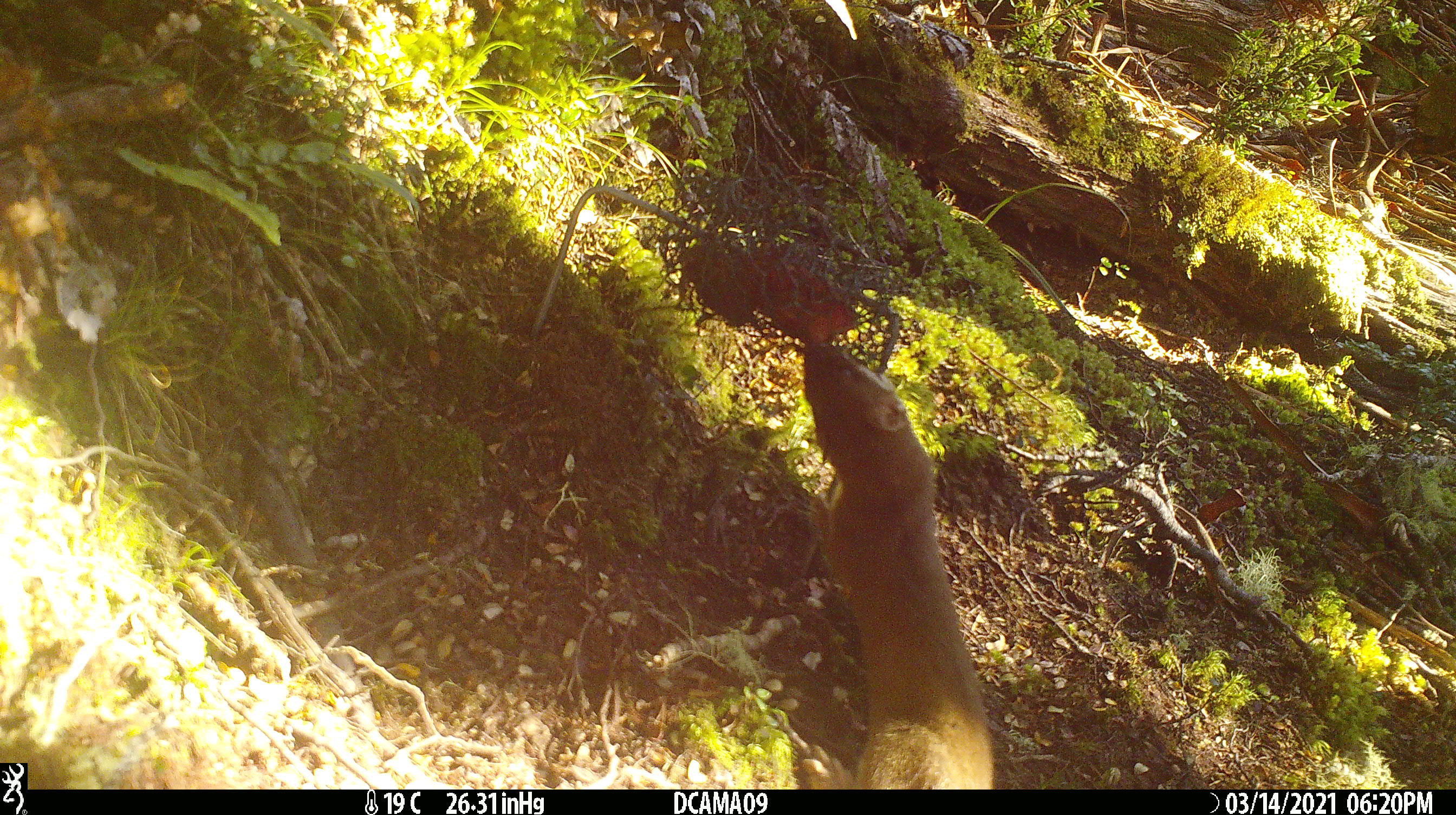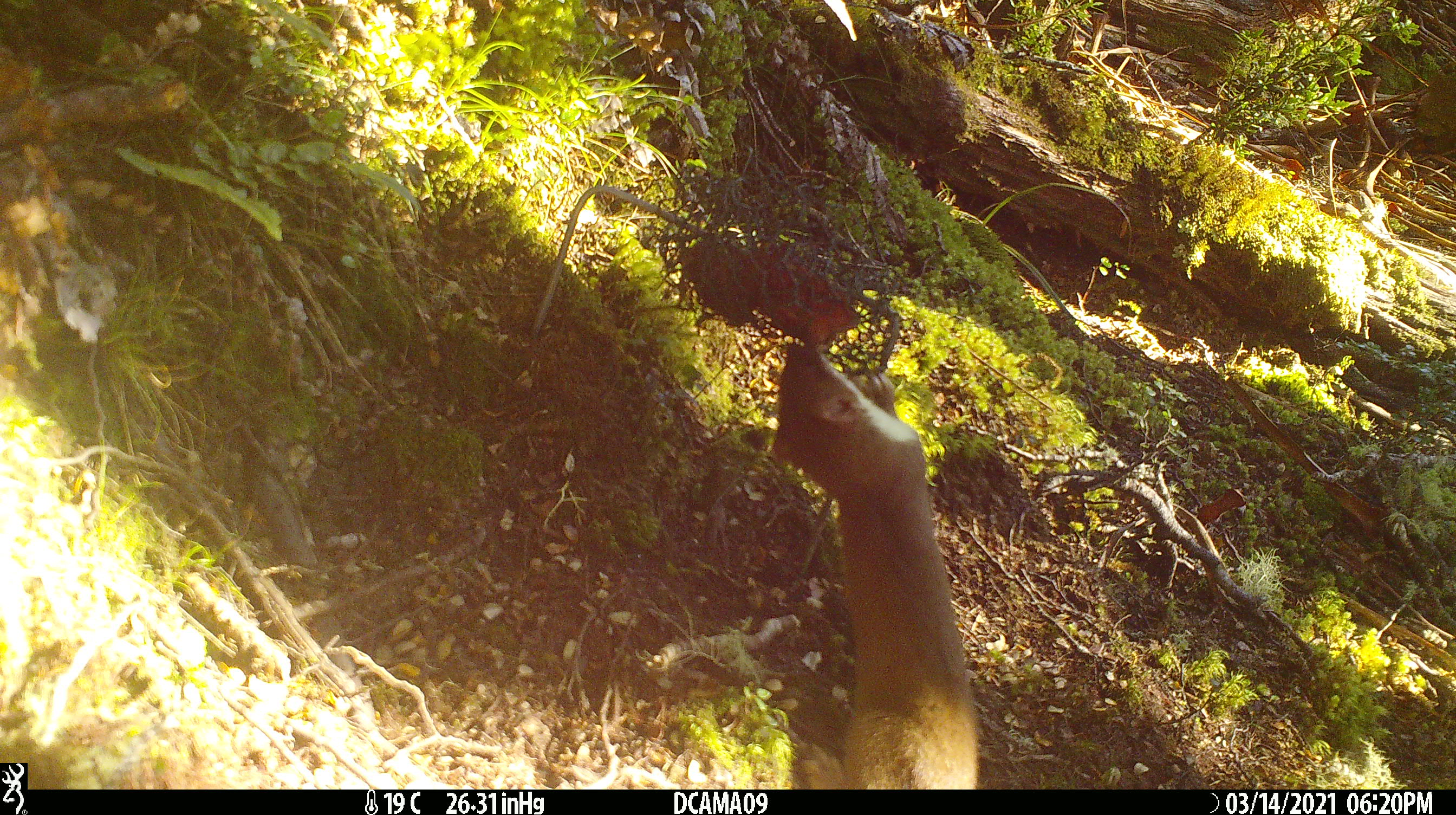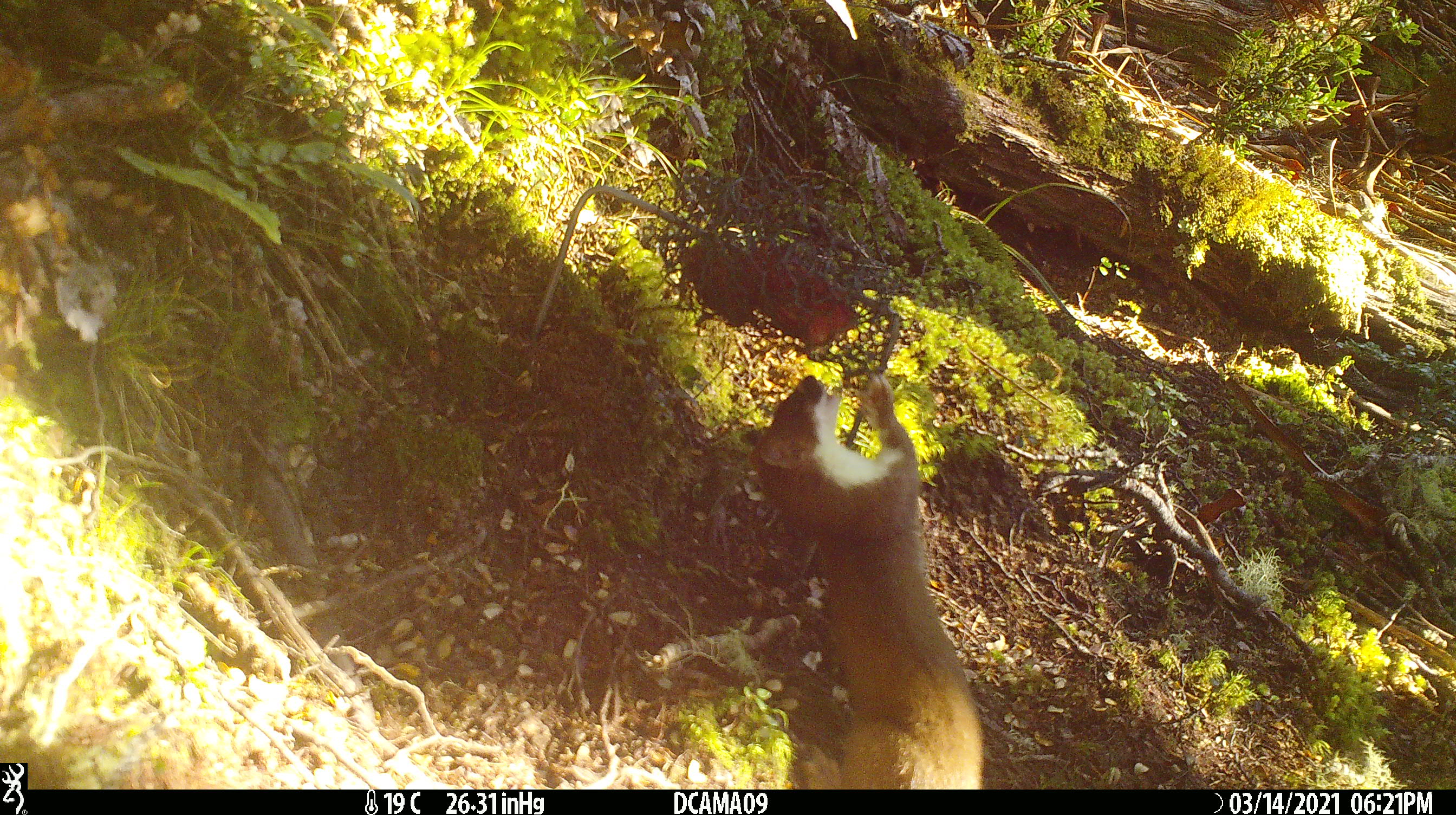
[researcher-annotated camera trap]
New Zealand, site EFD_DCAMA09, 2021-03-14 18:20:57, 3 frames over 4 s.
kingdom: Animalia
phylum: Chordata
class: Mammalia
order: Carnivora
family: Mustelidae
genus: Mustela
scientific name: Mustela erminea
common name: stoat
Stoat (Mustela erminea).